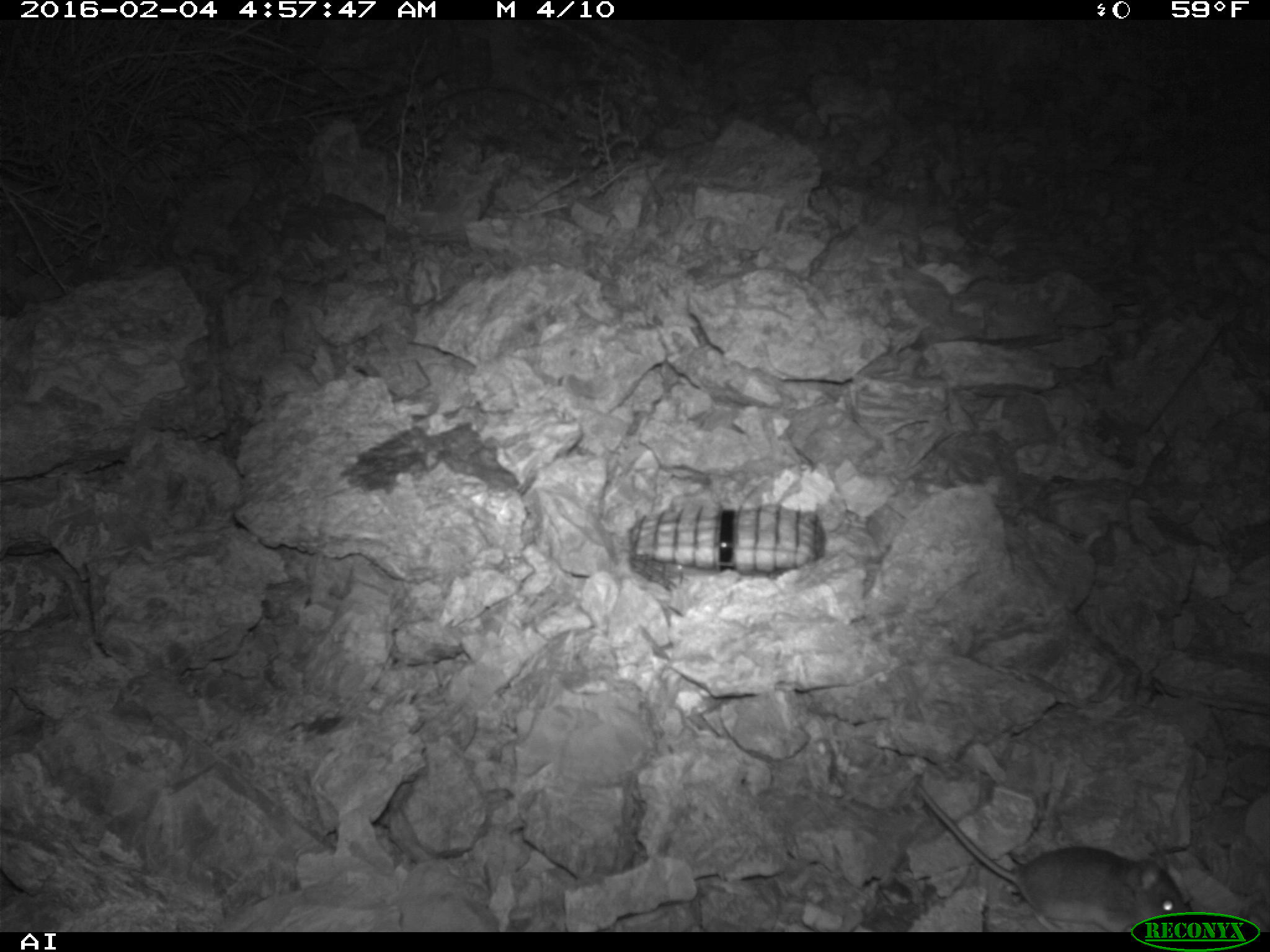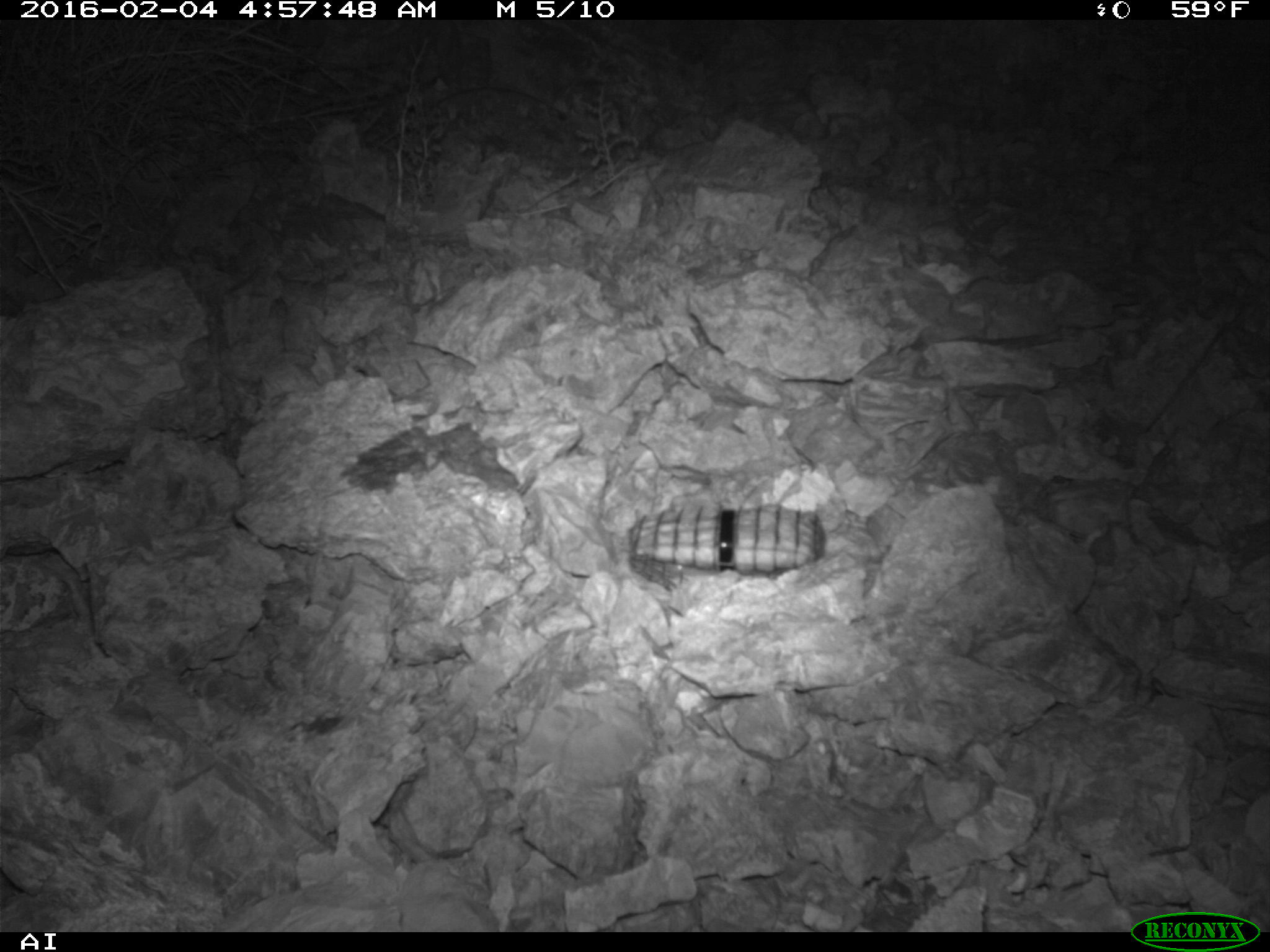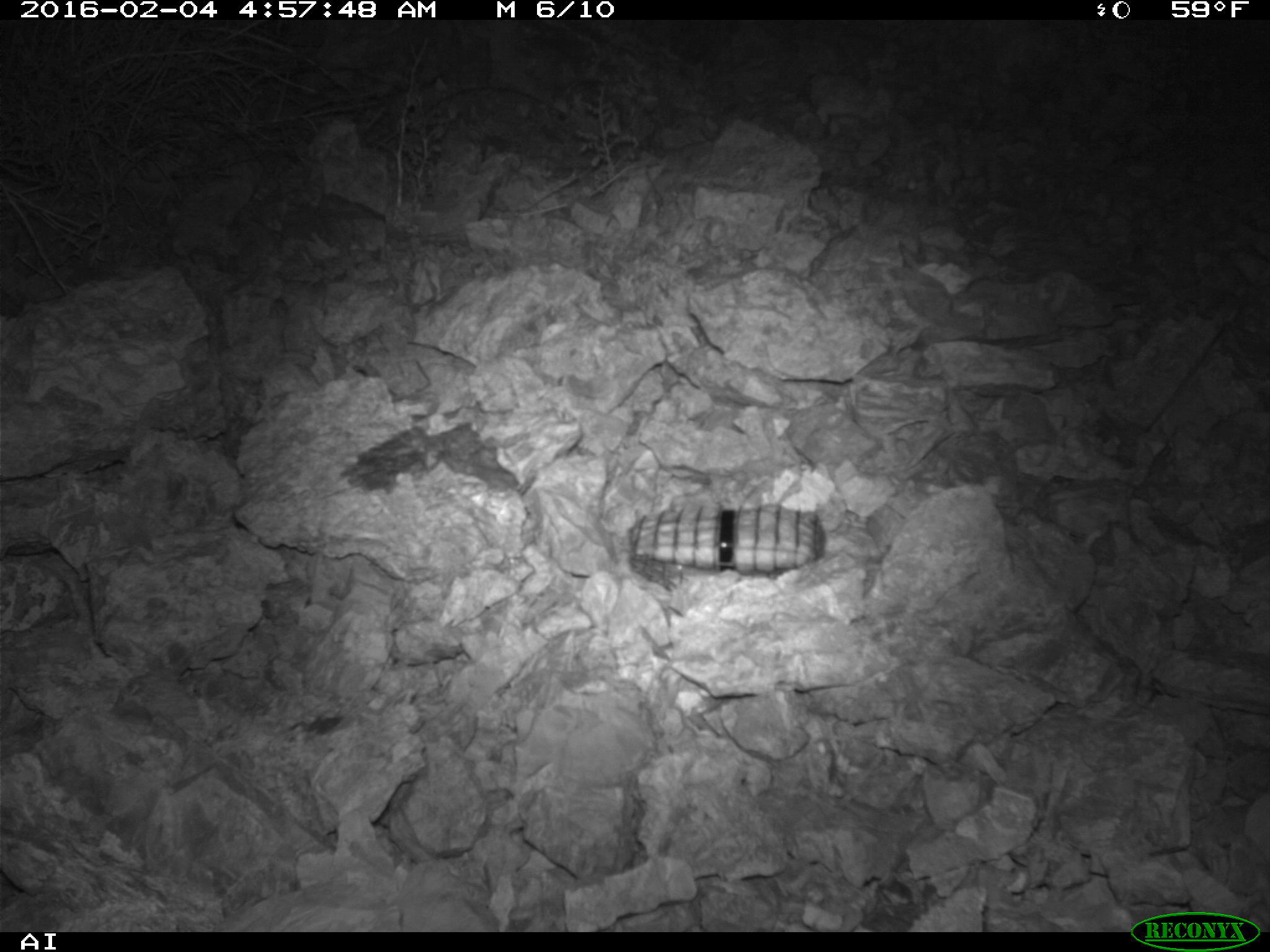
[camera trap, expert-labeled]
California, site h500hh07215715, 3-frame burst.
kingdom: Animalia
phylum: Chordata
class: Mammalia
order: Rodentia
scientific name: Rodentia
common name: rodent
Rodent (Rodentia).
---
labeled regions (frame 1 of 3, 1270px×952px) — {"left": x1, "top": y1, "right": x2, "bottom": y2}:
rodent: {"left": 910, "top": 780, "right": 1191, "bottom": 932}